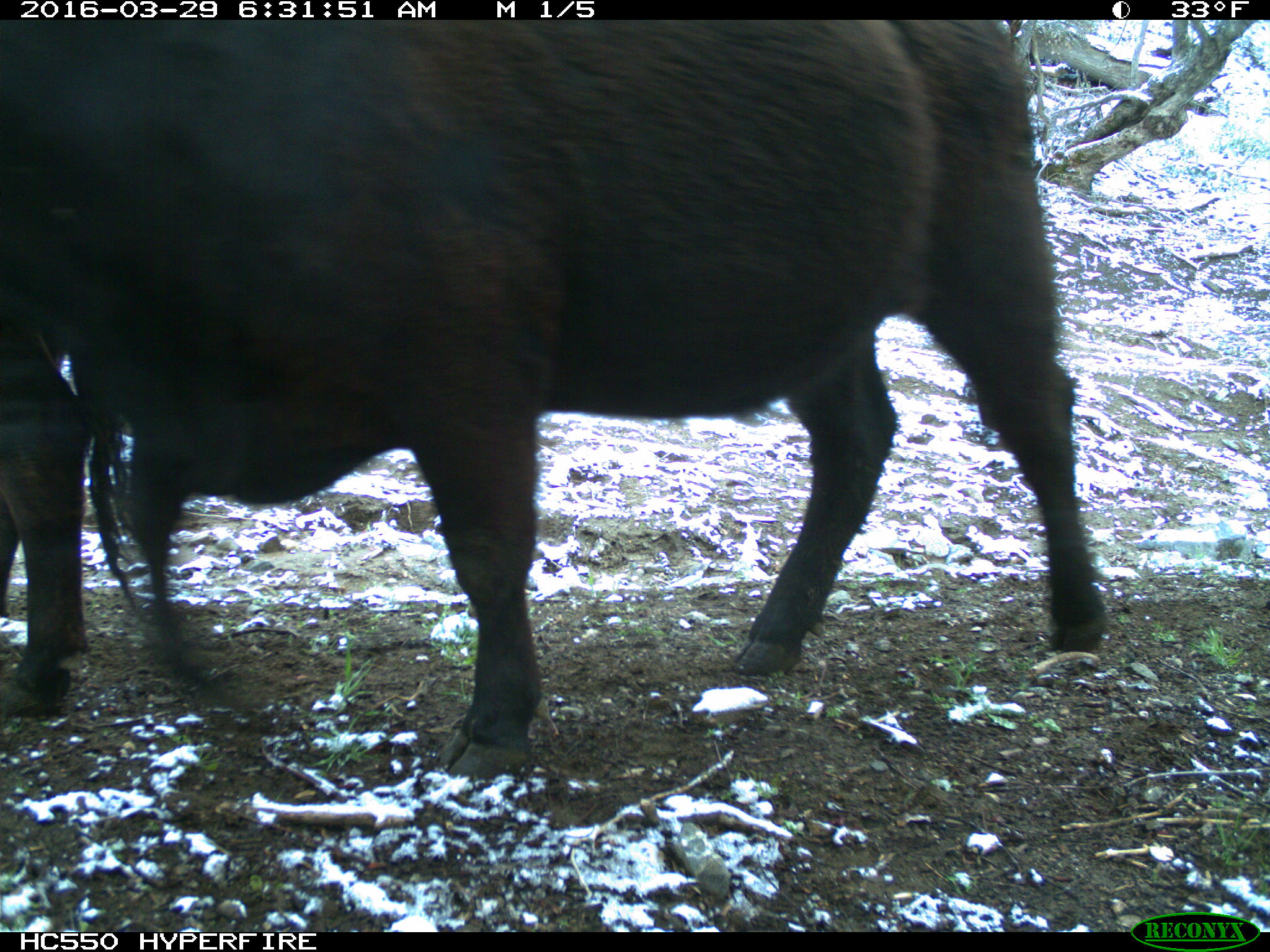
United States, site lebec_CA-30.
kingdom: Animalia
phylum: Chordata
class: Mammalia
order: Artiodactyla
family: Bovidae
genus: Bos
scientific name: Bos taurus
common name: domestic cow